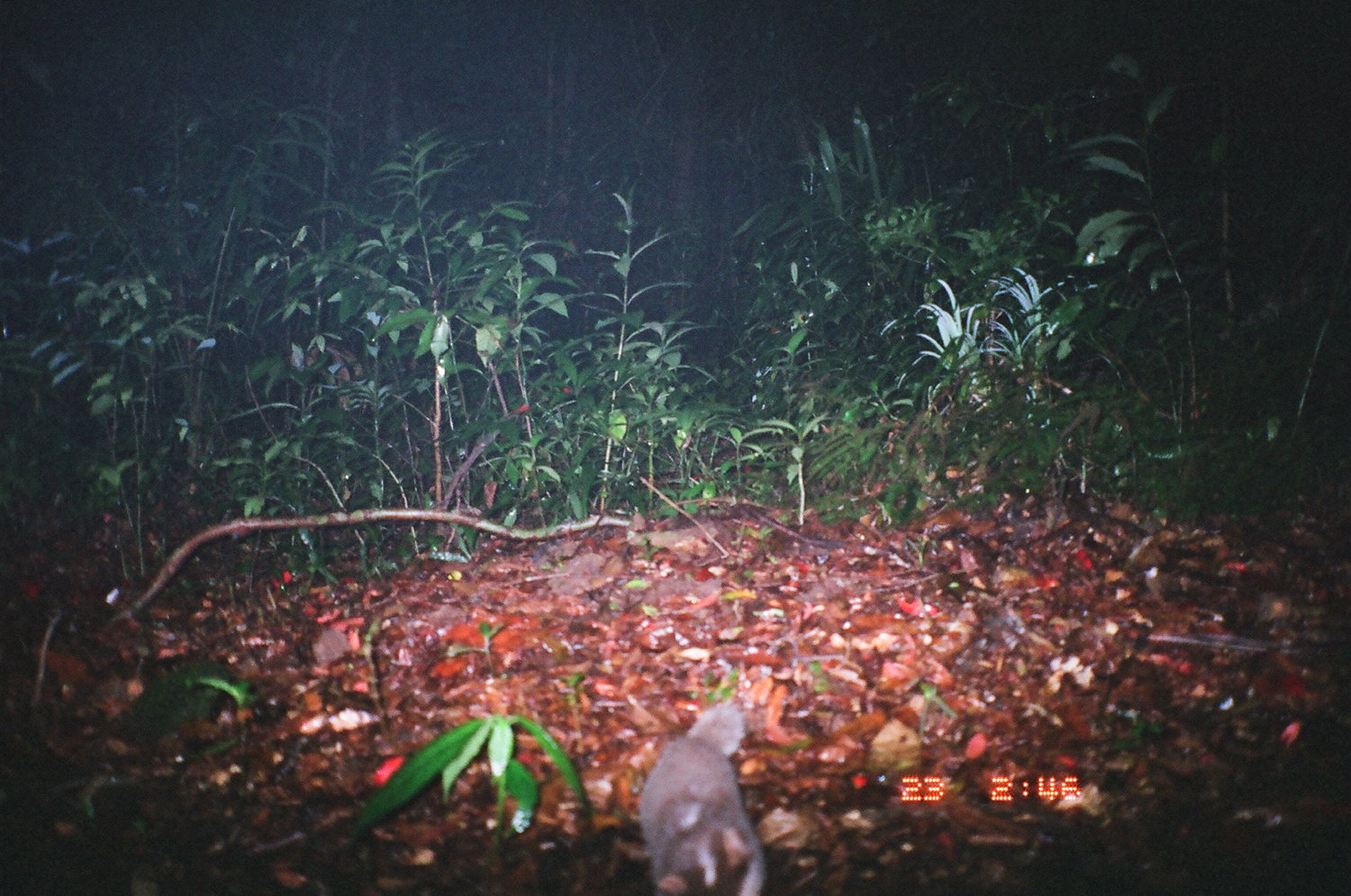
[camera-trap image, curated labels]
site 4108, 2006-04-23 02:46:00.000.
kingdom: Animalia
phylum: Chordata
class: Mammalia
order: Carnivora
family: Mustelidae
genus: Melogale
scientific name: Melogale everetti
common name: bornean ferret badger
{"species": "Melogale everetti (bornean ferret badger)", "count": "1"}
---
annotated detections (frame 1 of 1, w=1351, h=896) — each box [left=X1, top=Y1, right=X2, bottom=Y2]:
melogale everetti: [left=637, top=704, right=765, bottom=894]